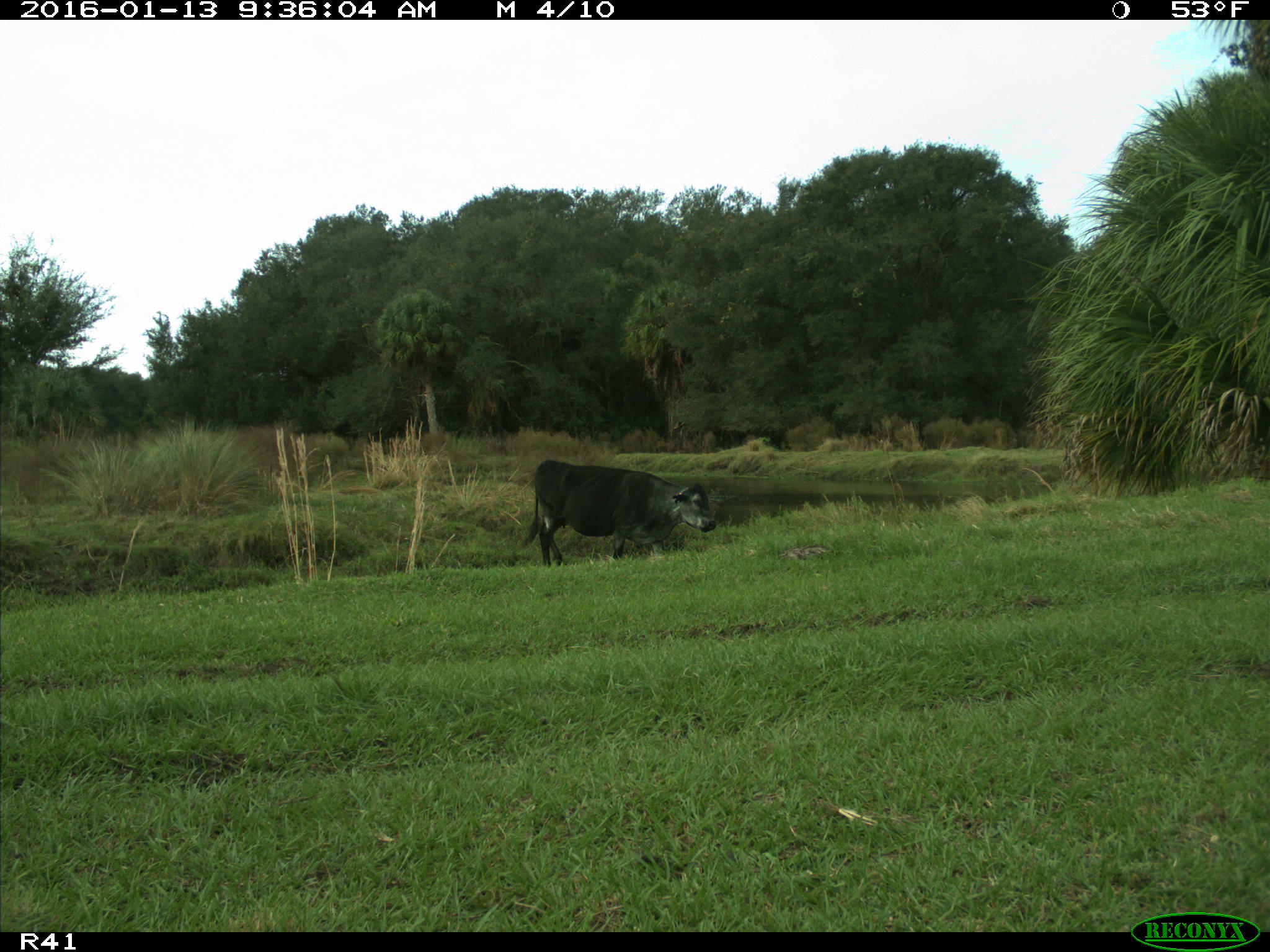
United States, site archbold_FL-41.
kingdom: Animalia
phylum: Chordata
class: Mammalia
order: Artiodactyla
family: Bovidae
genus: Bos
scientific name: Bos taurus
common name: domestic cow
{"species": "Bos taurus (domestic cow)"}